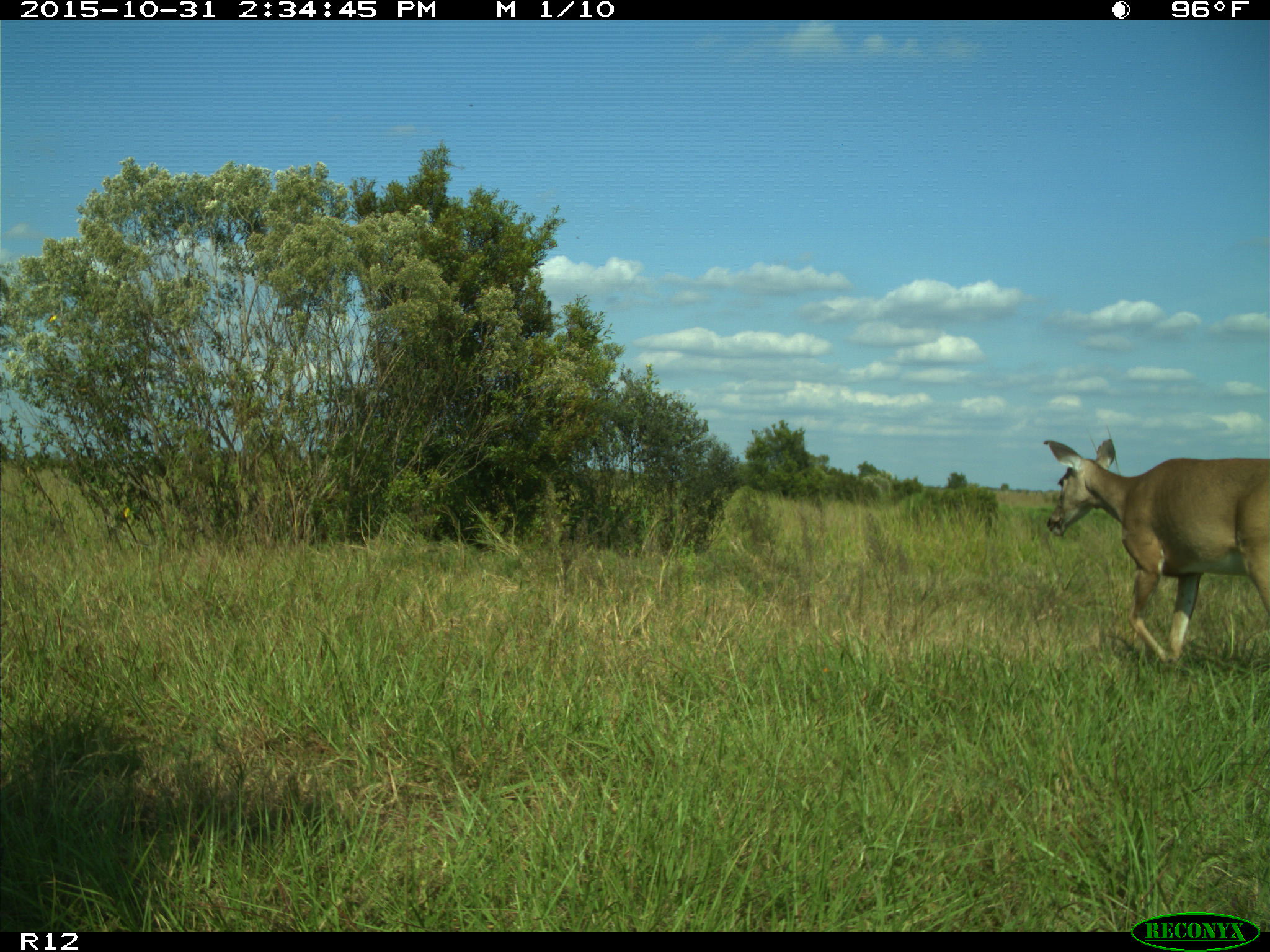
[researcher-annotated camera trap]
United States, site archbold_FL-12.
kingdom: Animalia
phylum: Chordata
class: Mammalia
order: Artiodactyla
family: Cervidae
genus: Odocoileus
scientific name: Odocoileus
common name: deer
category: unidentified deer